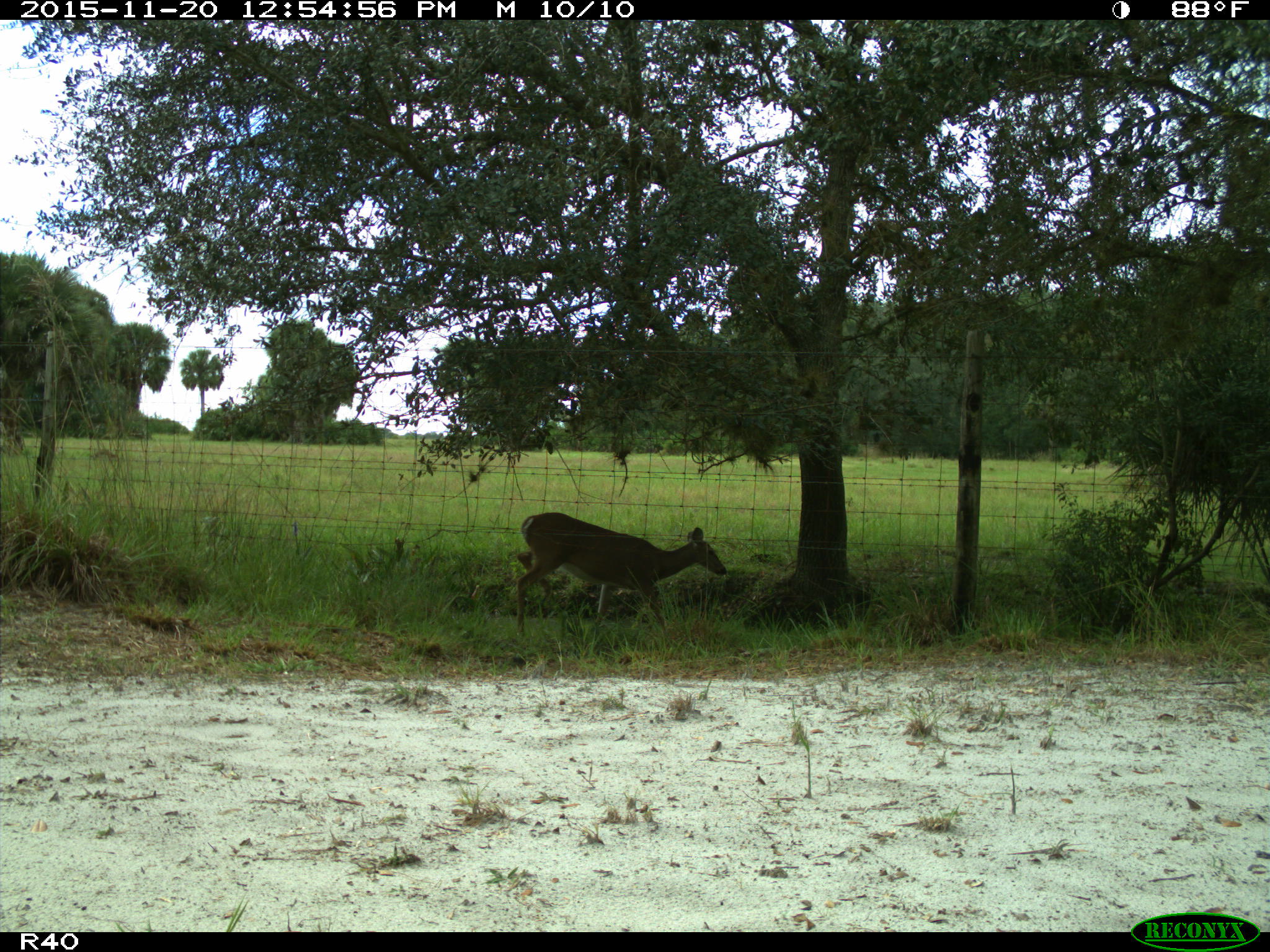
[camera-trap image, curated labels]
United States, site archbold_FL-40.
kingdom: Animalia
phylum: Chordata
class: Mammalia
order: Artiodactyla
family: Cervidae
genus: Odocoileus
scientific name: Odocoileus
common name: deer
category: unidentified deer